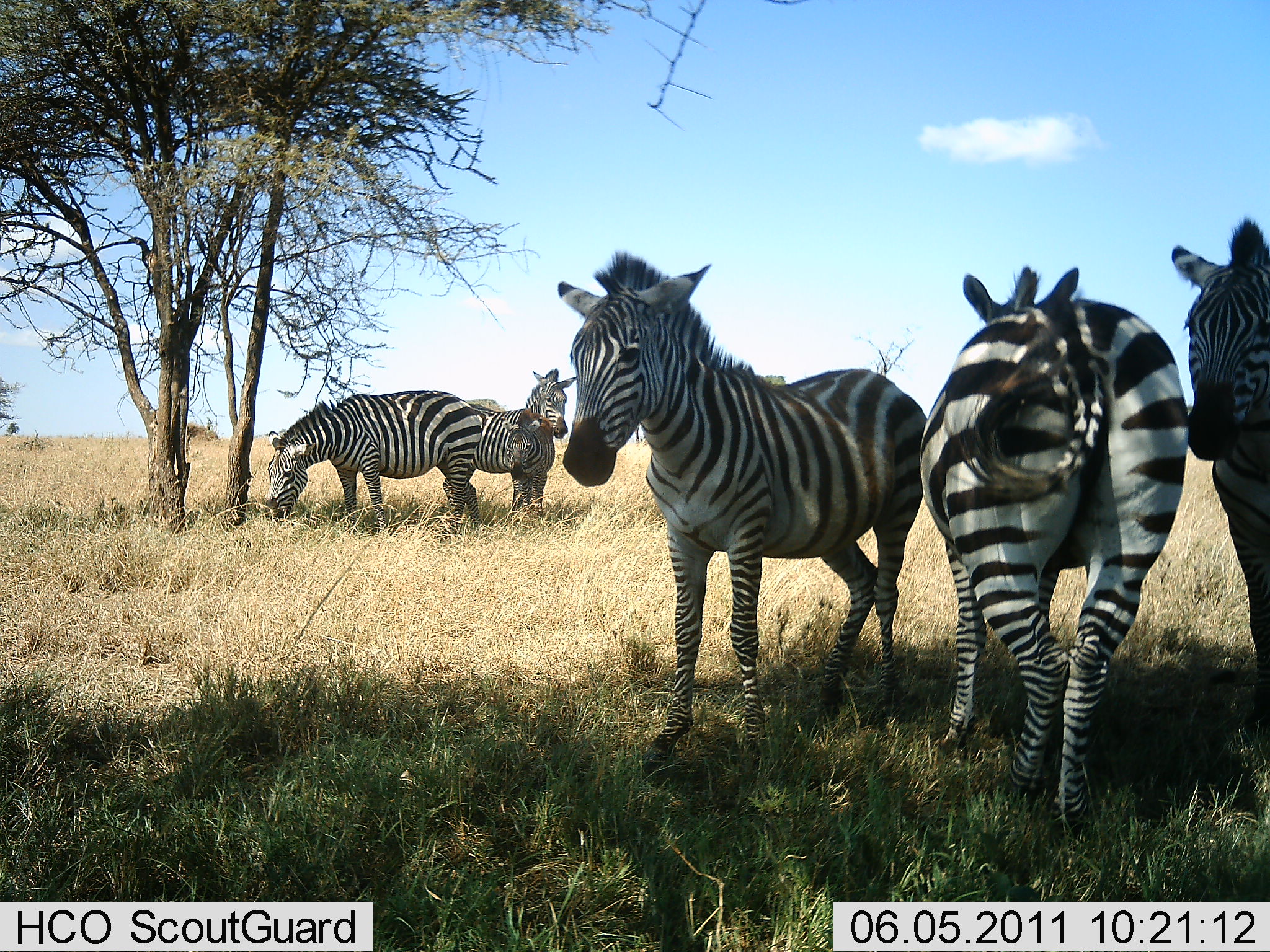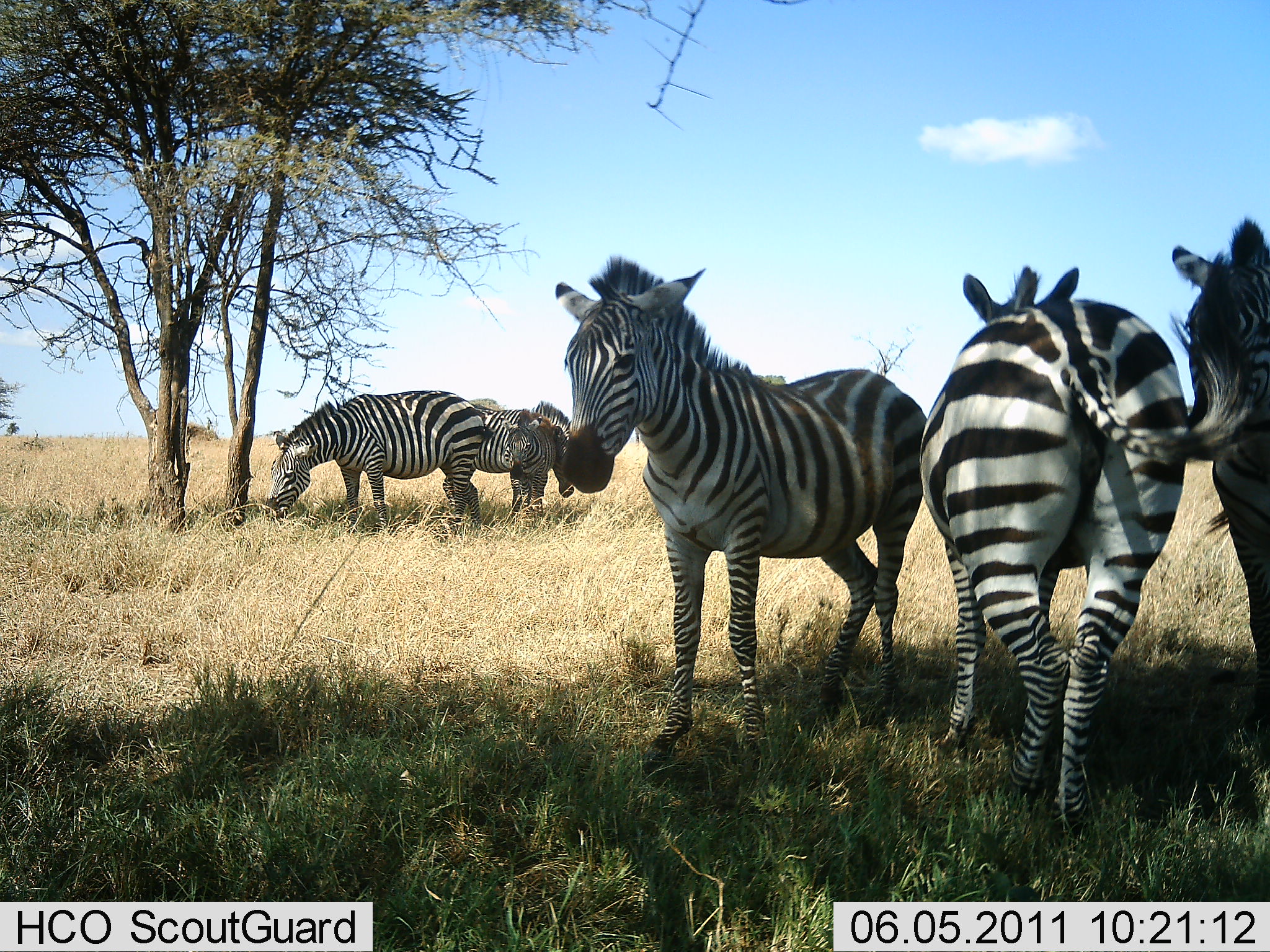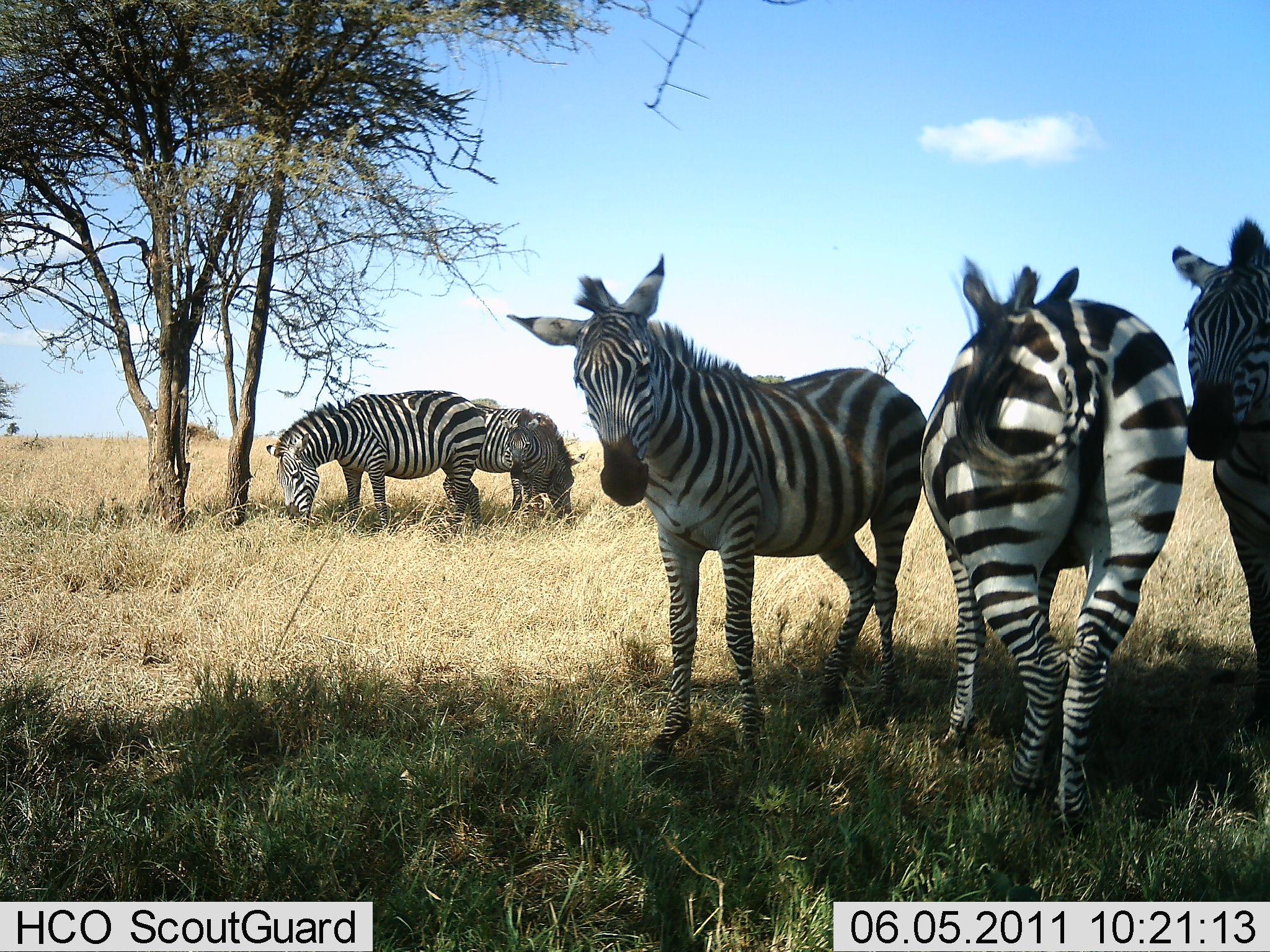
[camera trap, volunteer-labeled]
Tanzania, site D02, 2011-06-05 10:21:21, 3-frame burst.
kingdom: Animalia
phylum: Chordata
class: Mammalia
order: Perissodactyla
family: Equidae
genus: Equus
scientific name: Equus quagga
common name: plains zebra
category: zebra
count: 5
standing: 100%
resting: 27%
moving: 18%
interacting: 0%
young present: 45%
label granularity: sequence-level